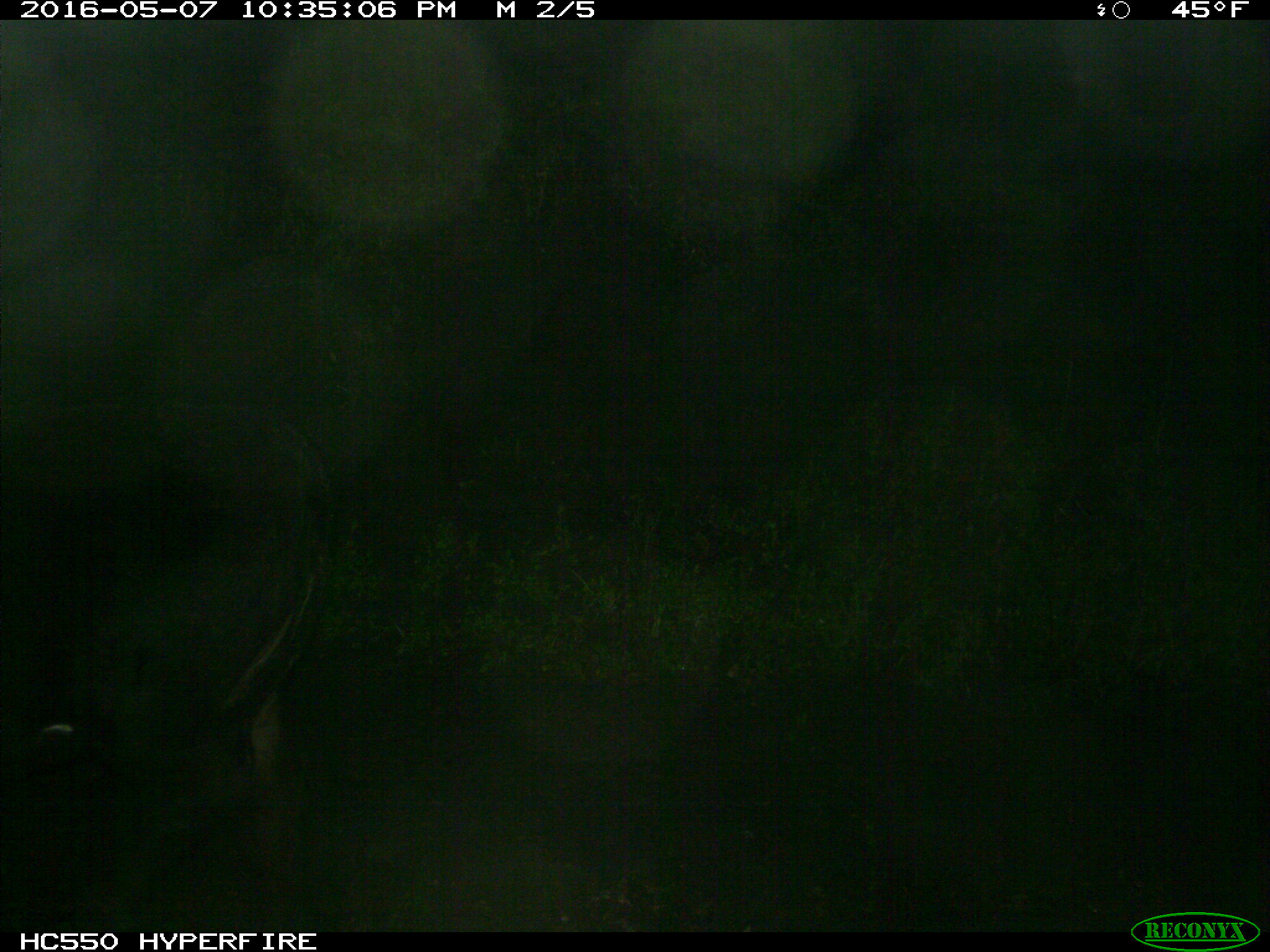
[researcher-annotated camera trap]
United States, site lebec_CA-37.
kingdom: Animalia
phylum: Chordata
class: Mammalia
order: Artiodactyla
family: Bovidae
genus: Bos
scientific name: Bos taurus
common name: domestic cow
Bos taurus (domestic cow).